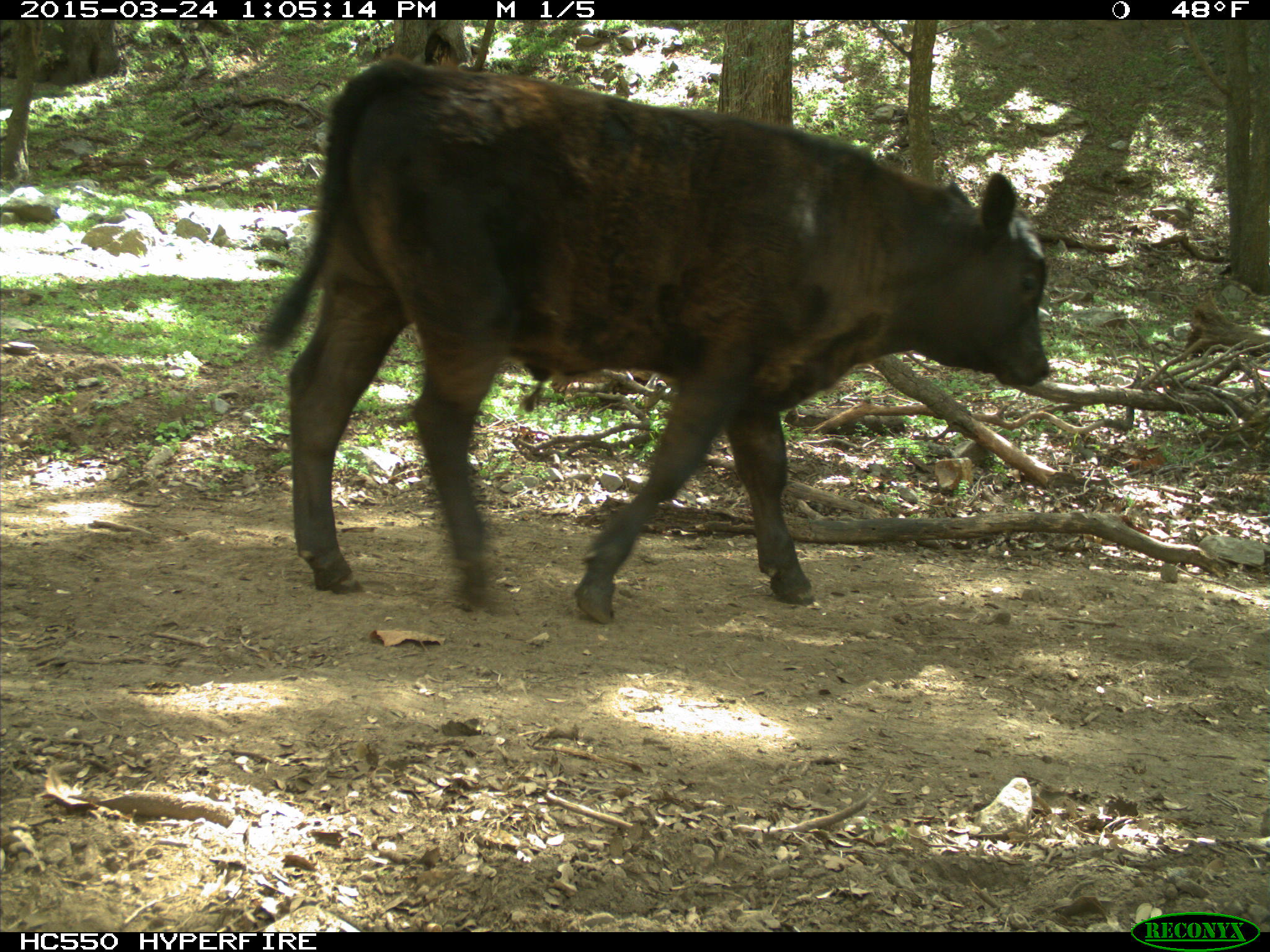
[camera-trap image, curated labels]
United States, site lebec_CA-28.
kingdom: Animalia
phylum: Chordata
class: Mammalia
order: Artiodactyla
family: Bovidae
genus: Bos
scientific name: Bos taurus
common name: domestic cow